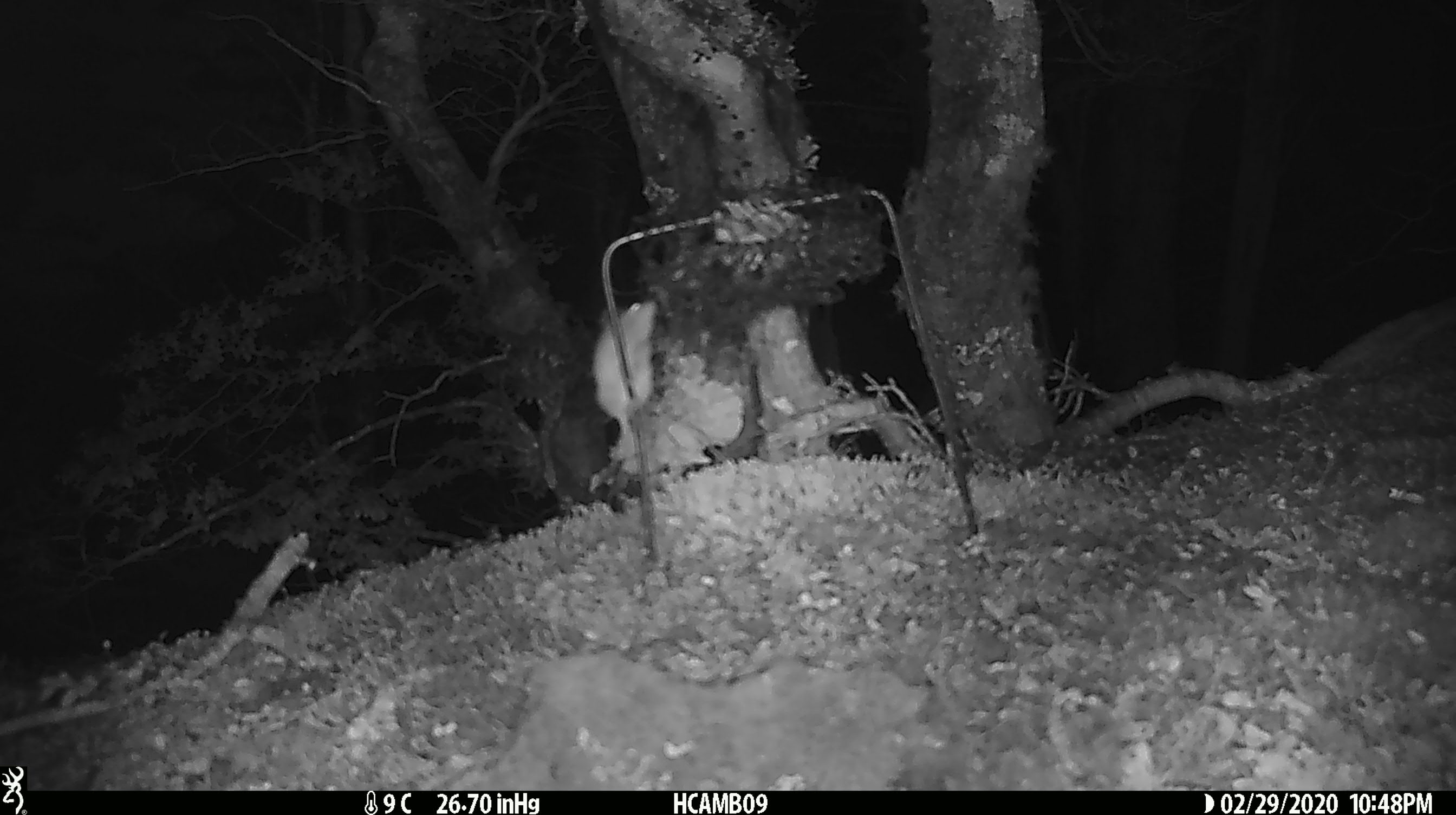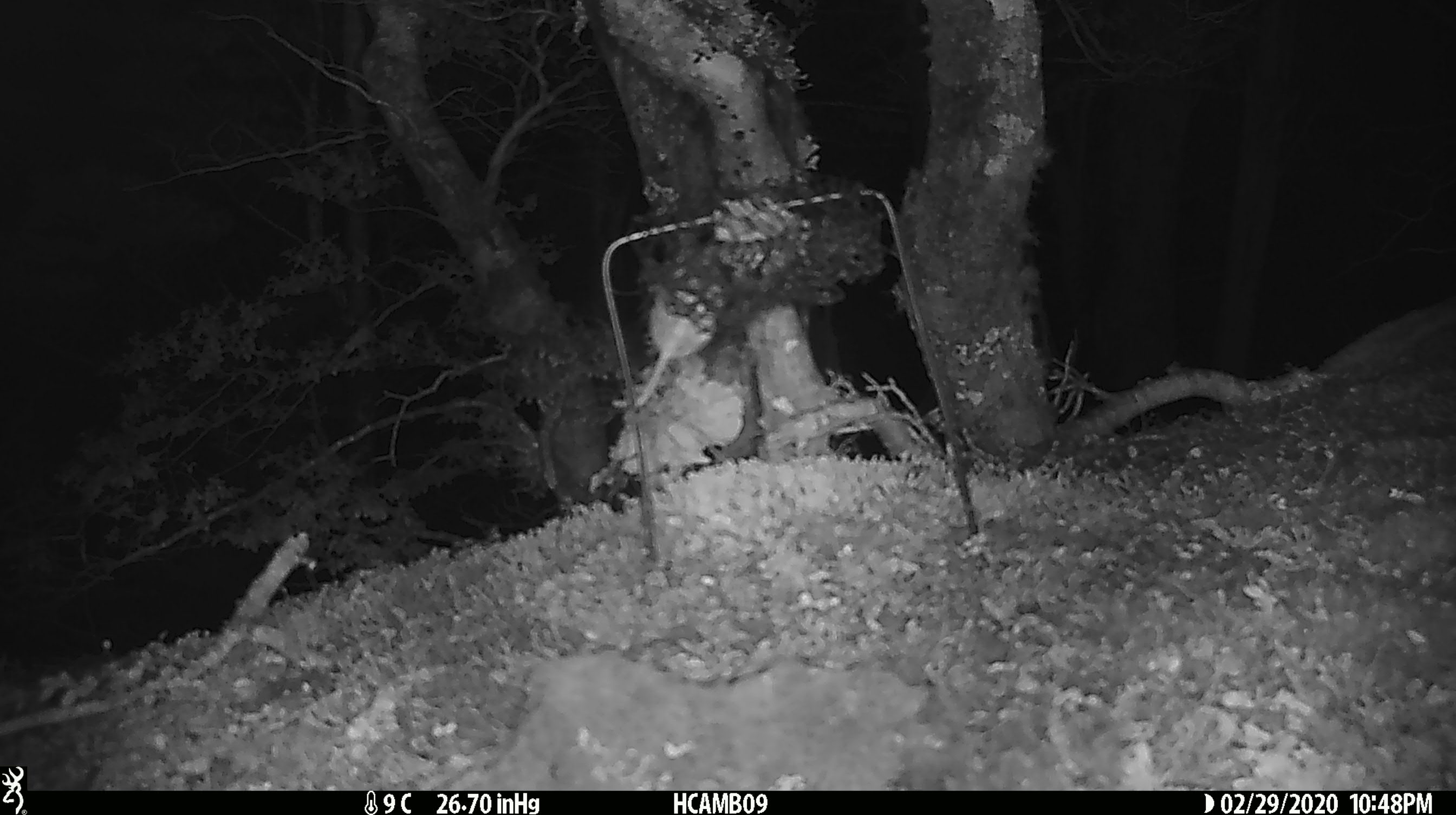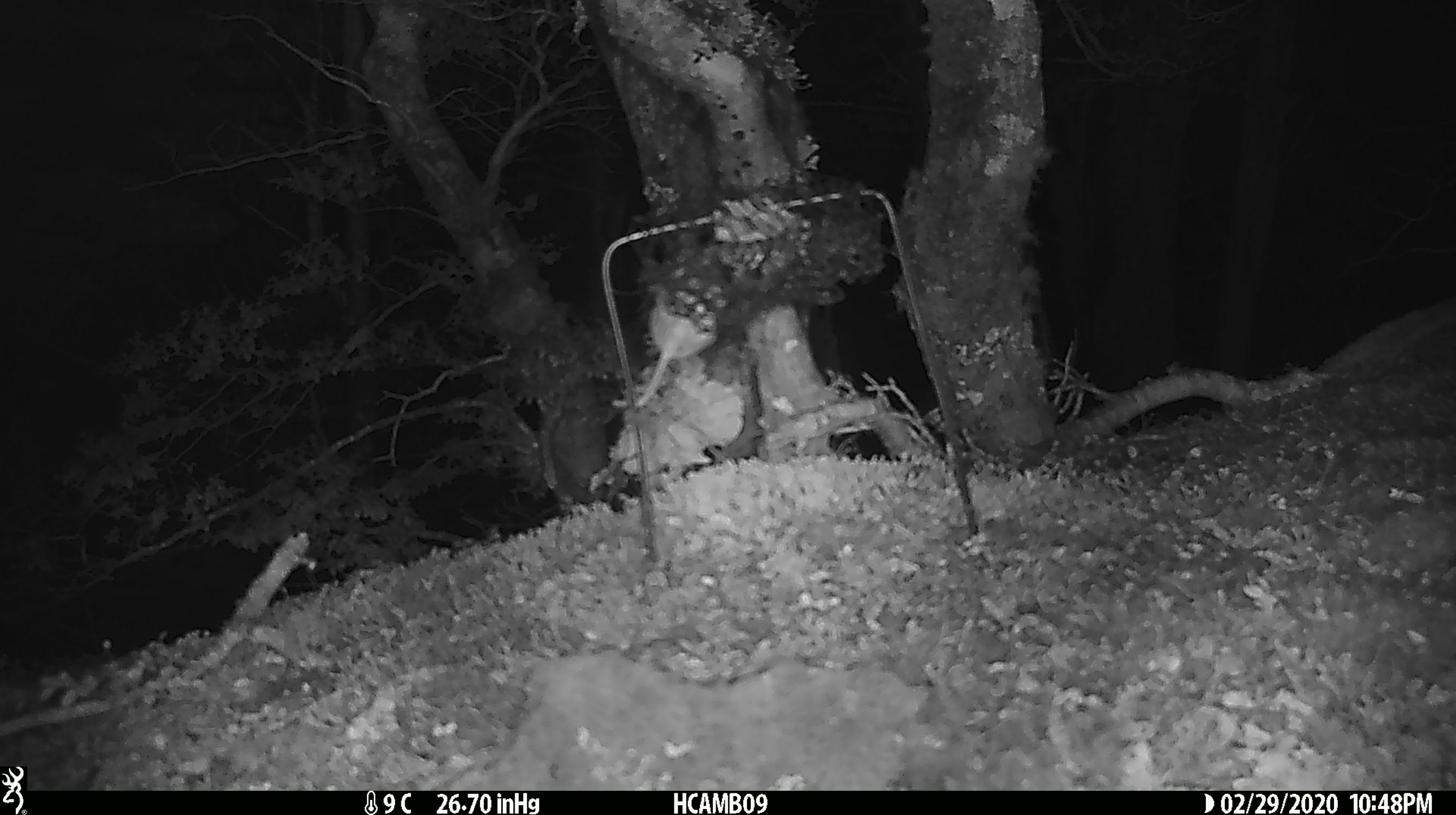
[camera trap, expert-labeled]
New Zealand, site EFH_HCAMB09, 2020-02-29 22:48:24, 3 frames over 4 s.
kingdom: Animalia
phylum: Chordata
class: Mammalia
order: Rodentia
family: Muridae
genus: Mus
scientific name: Mus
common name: mouse